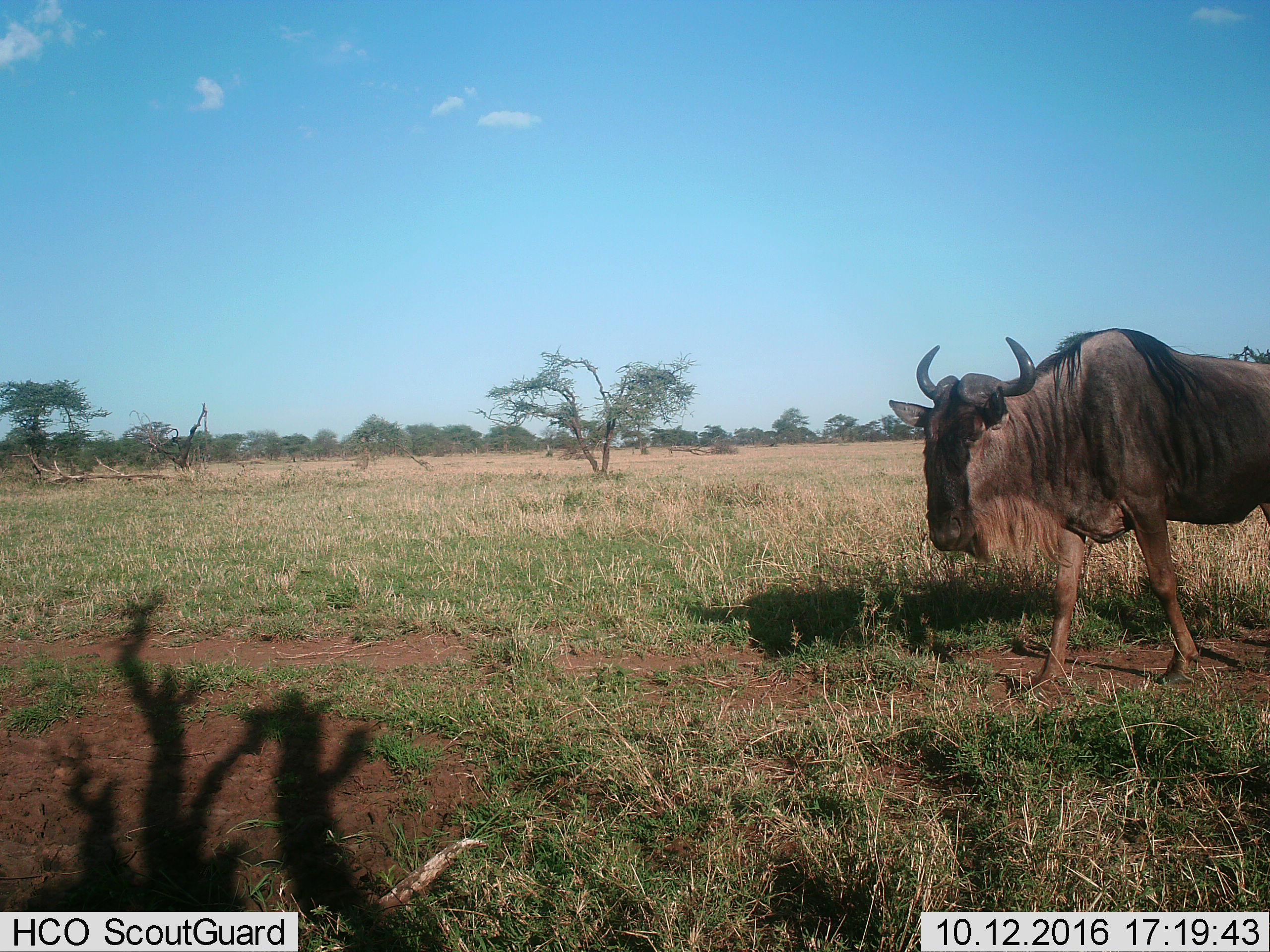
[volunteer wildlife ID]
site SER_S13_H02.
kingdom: Animalia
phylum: Chordata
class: Mammalia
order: Artiodactyla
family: Bovidae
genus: Connochaetes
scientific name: Connochaetes taurinus taurinus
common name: blue wildebeest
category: wildebeestblue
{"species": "wildebeestblue (blue wildebeest) (Connochaetes taurinus taurinus)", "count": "1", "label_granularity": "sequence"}